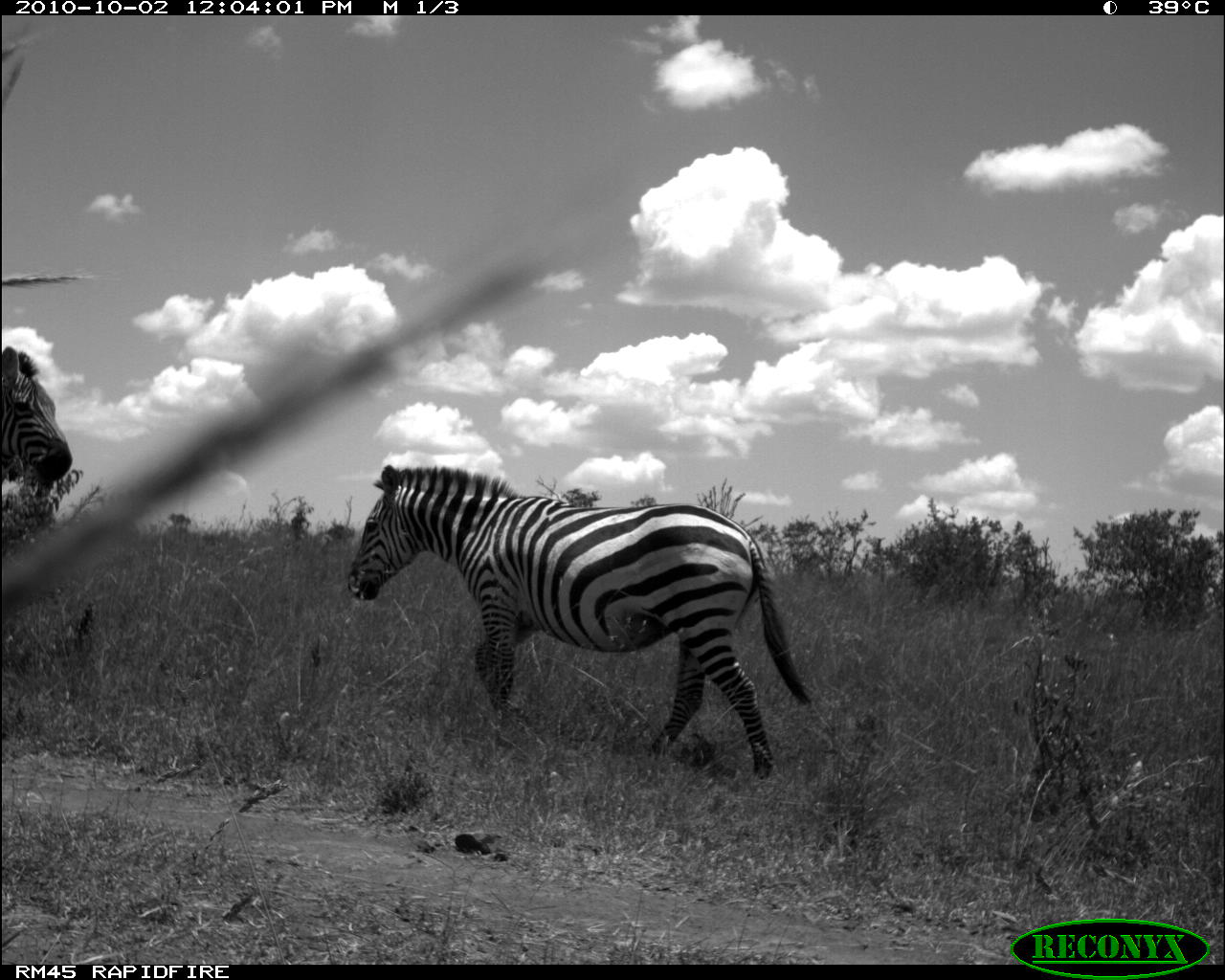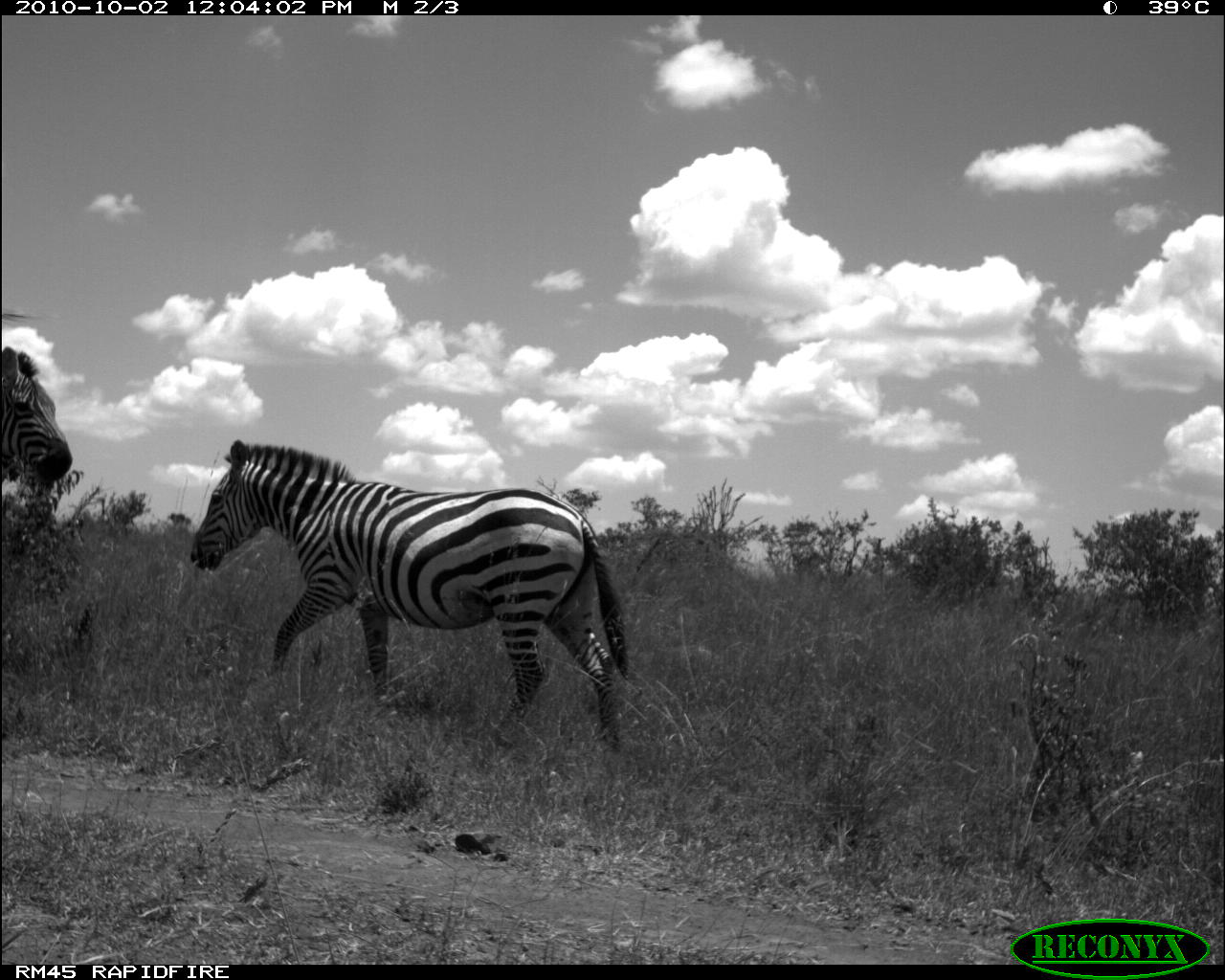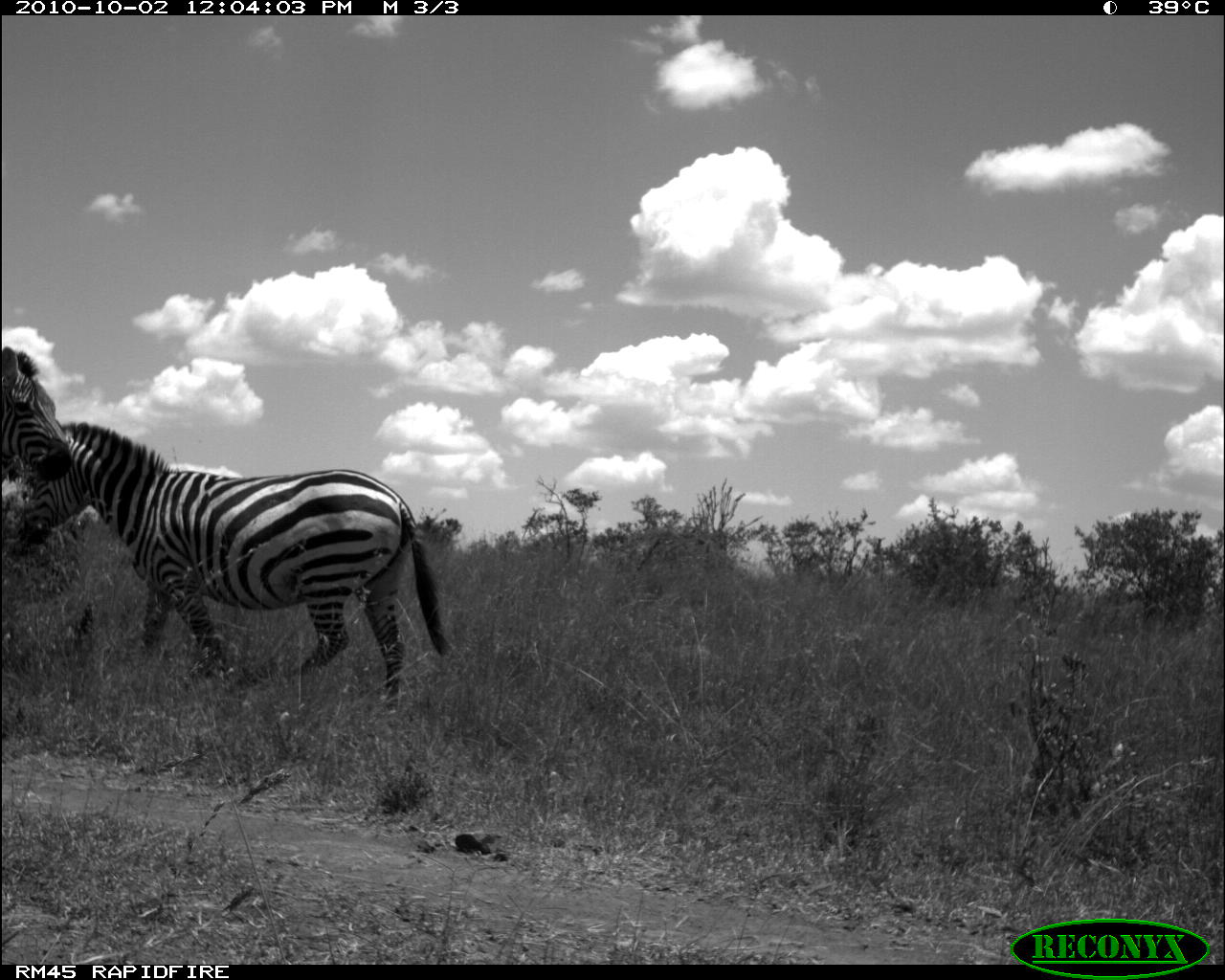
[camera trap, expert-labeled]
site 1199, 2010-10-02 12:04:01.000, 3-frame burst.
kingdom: Animalia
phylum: Chordata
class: Mammalia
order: Perissodactyla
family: Equidae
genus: Equus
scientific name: Equus quagga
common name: plains zebra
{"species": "Equus quagga (plains zebra)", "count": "2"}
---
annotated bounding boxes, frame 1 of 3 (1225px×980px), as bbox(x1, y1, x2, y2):
equus quagga: bbox(345, 463, 809, 781); bbox(2, 345, 71, 488)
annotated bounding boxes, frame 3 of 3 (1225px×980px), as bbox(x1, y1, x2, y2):
equus quagga: bbox(12, 423, 447, 704); bbox(1, 346, 74, 492)